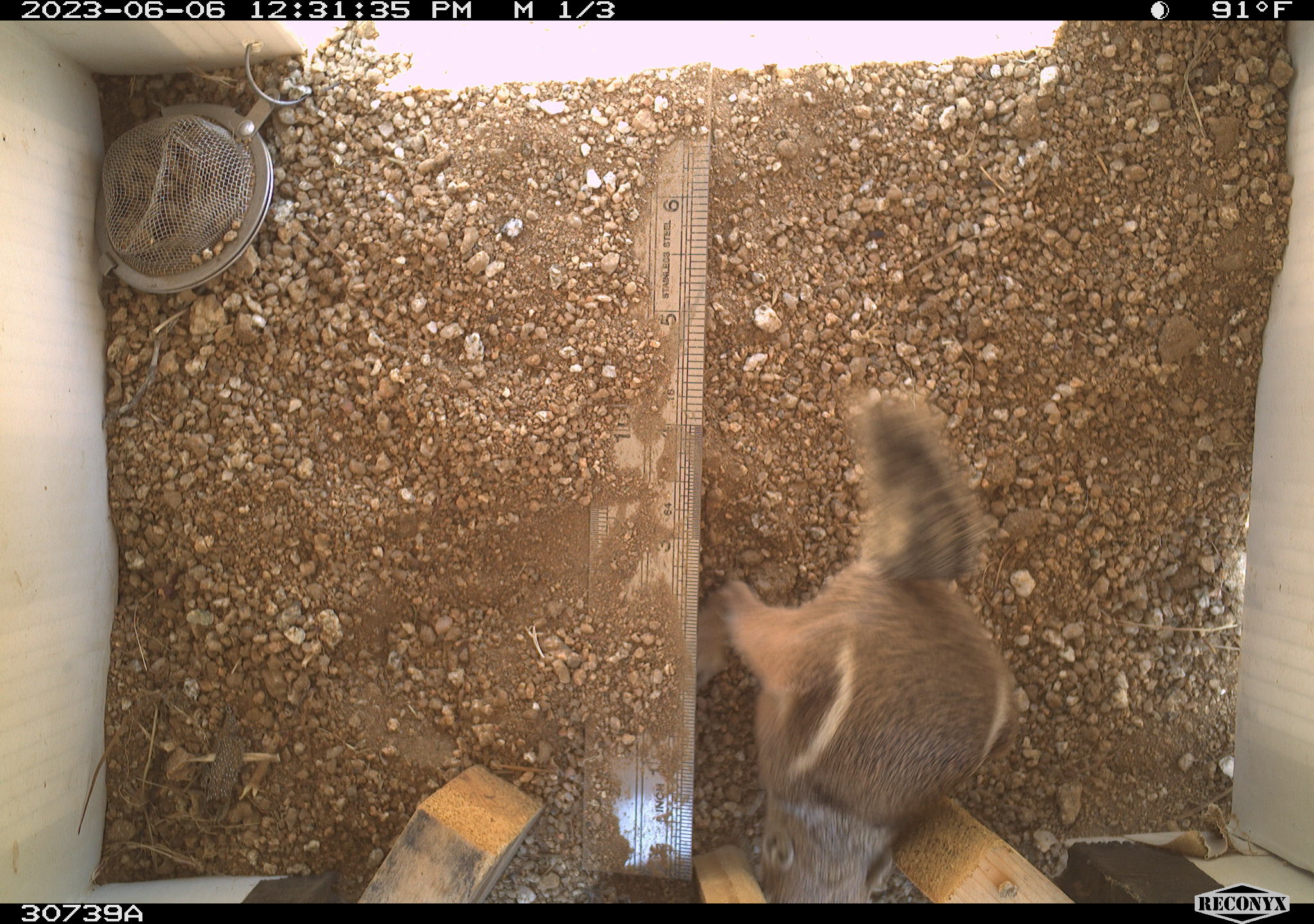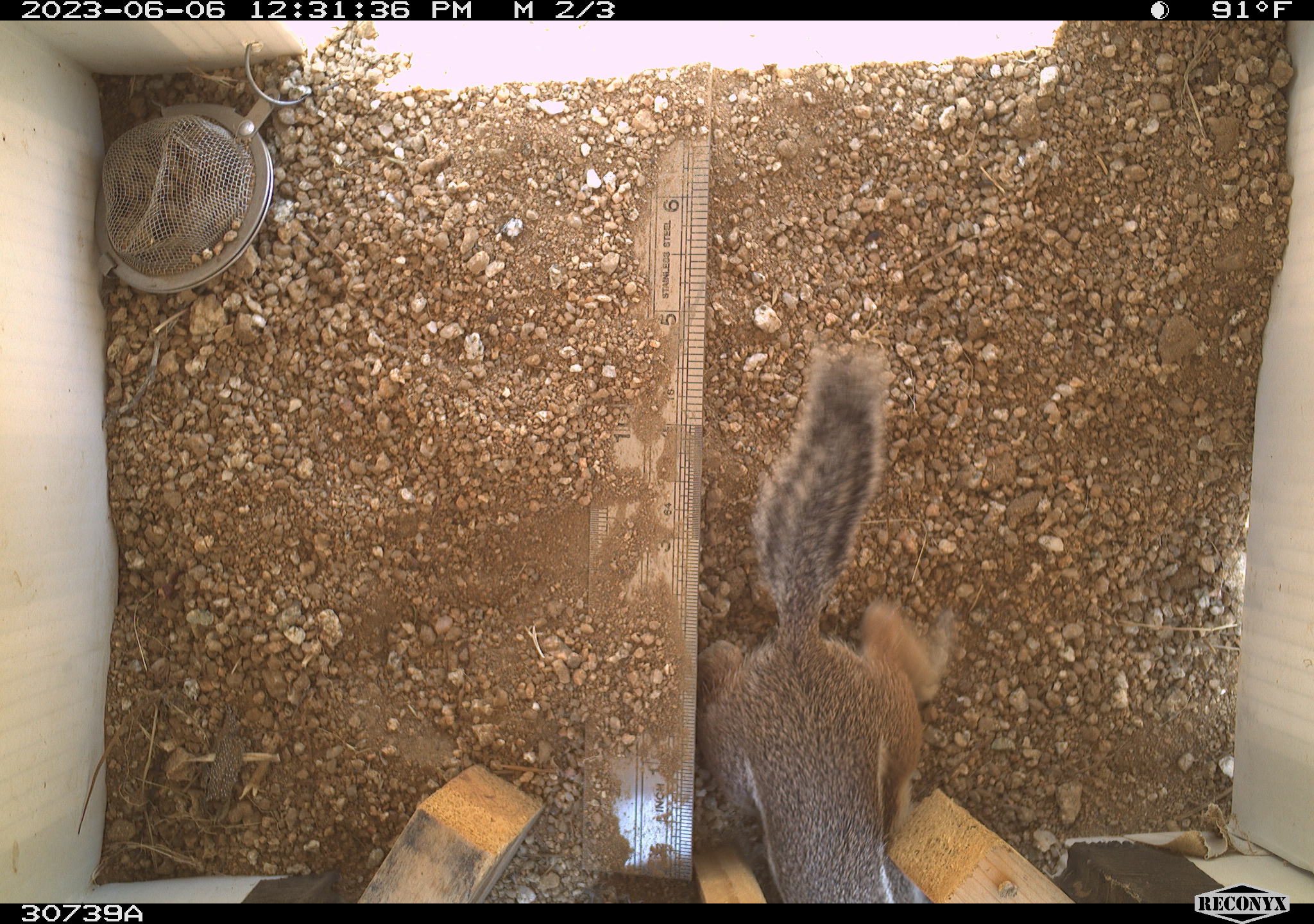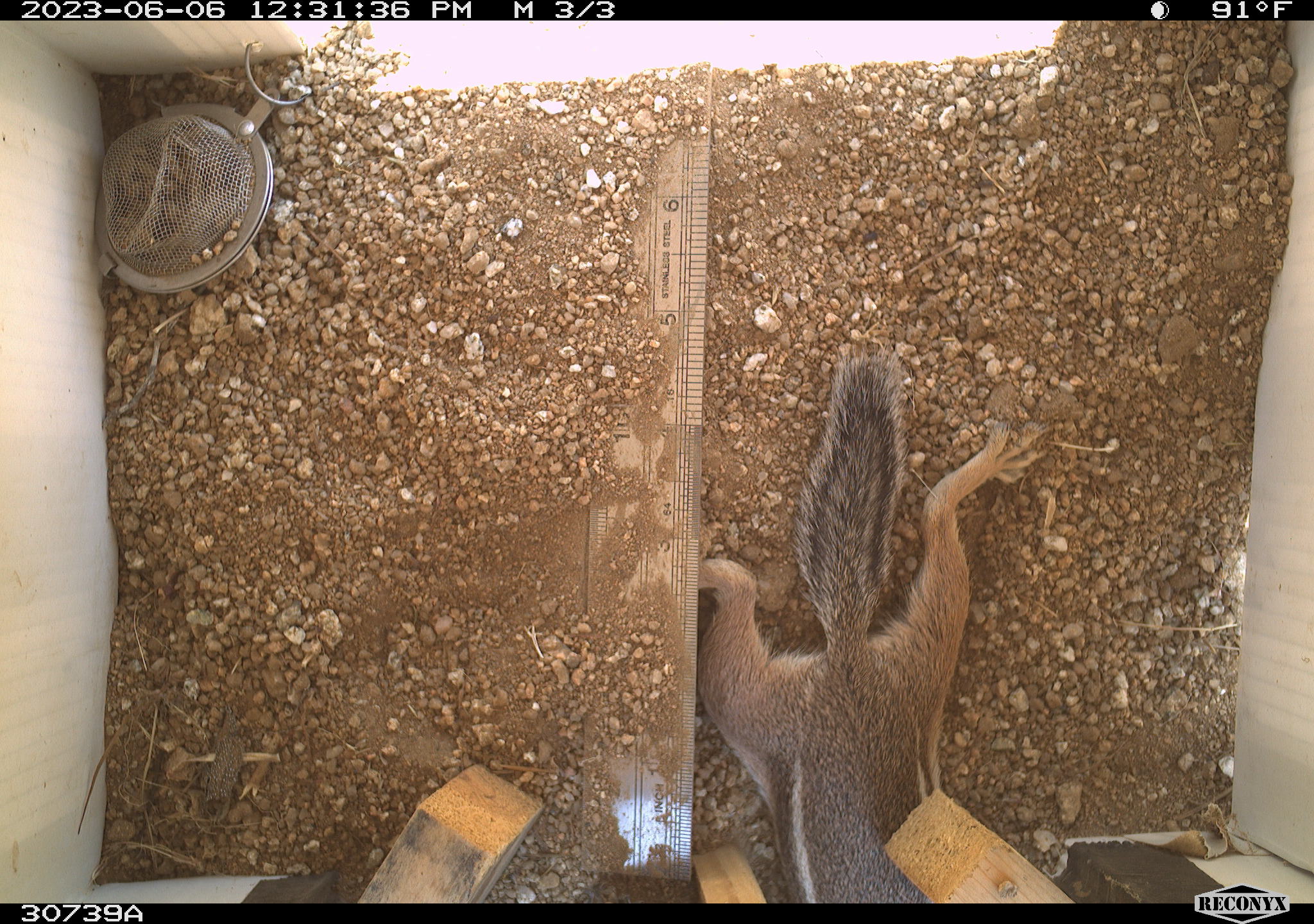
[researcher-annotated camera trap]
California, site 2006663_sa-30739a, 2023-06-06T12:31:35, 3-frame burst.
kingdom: Animalia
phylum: Chordata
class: Mammalia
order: Rodentia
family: Sciuridae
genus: Ammospermophilus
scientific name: Ammospermophilus leucurus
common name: white-tailed antelope squirrel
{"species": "white-tailed antelope squirrel (Ammospermophilus leucurus)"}